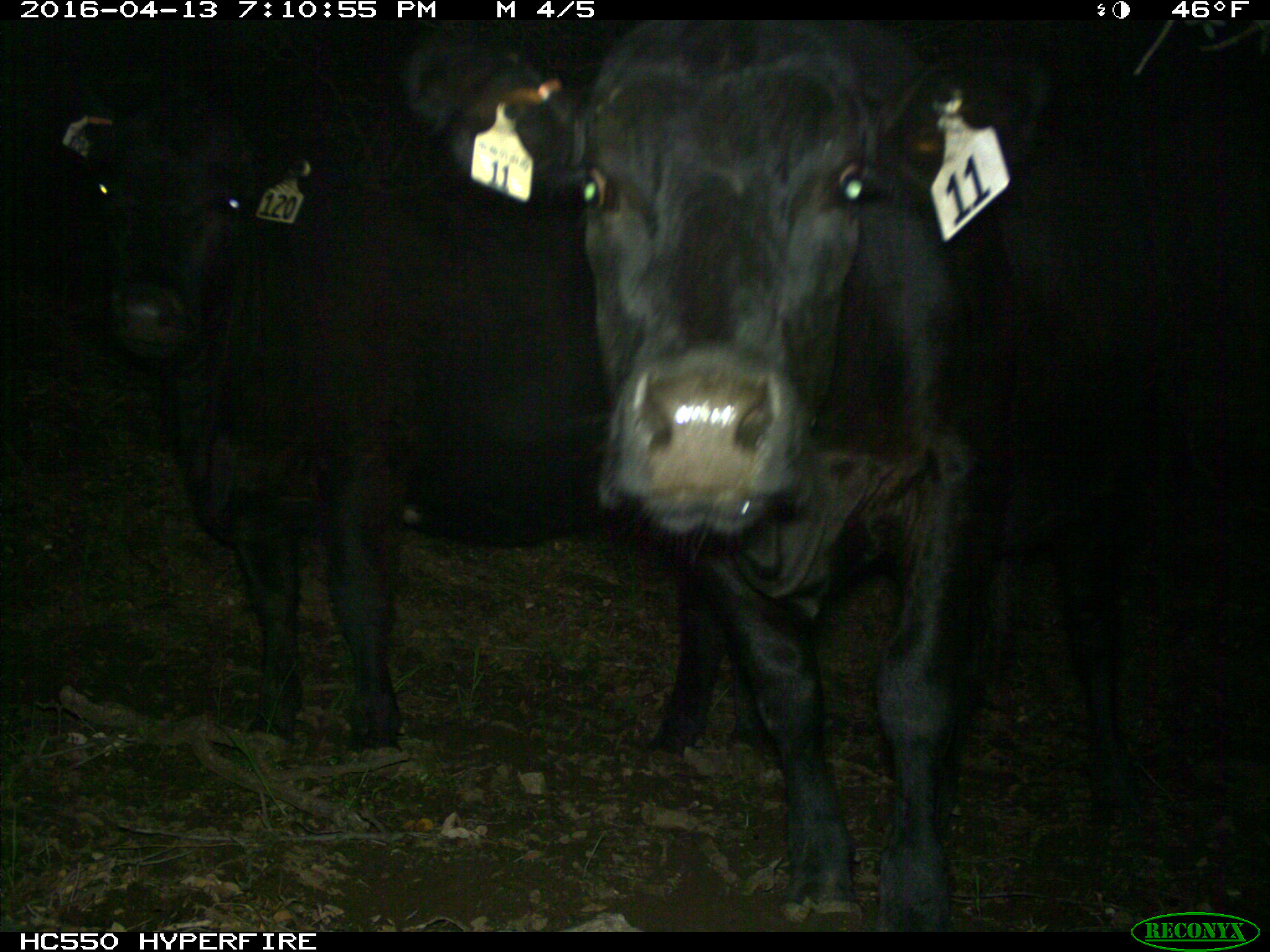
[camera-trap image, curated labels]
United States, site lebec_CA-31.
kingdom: Animalia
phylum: Chordata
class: Mammalia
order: Artiodactyla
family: Bovidae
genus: Bos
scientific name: Bos taurus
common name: domestic cow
Bos taurus (domestic cow).